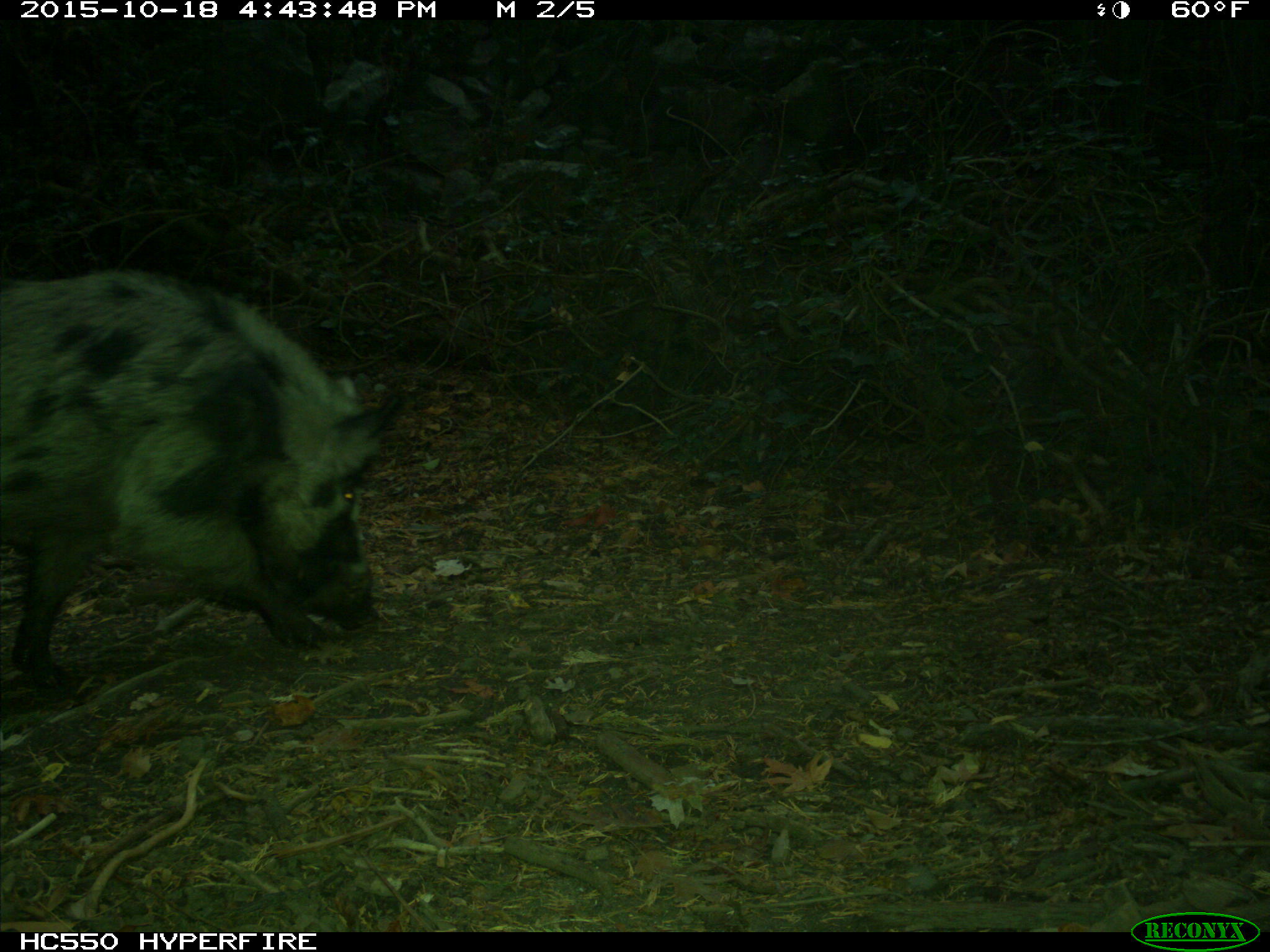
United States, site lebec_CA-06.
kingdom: Animalia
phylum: Chordata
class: Mammalia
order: Artiodactyla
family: Suidae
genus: Sus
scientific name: Sus scrofa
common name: wild boar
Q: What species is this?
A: Sus scrofa (wild boar).